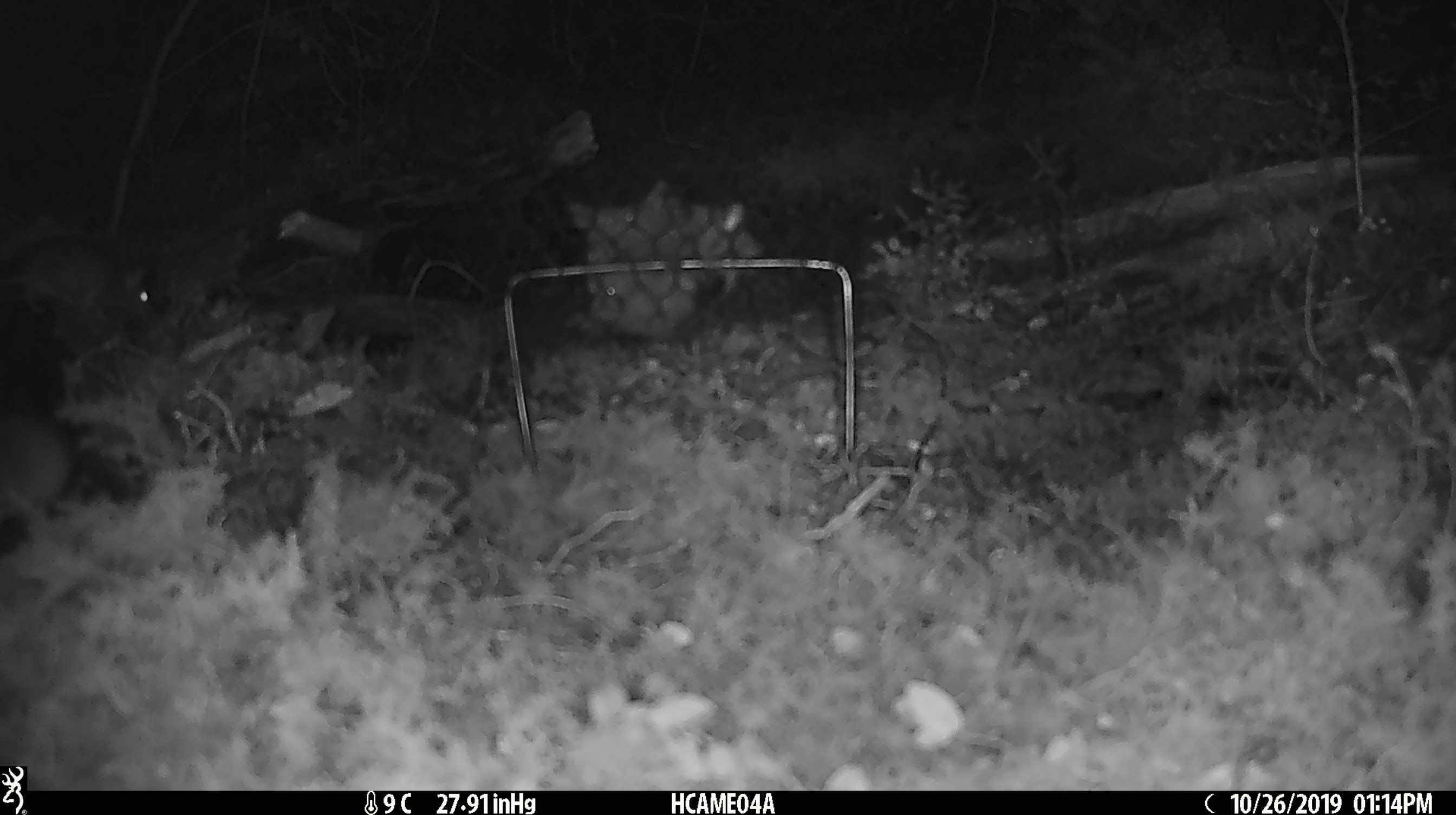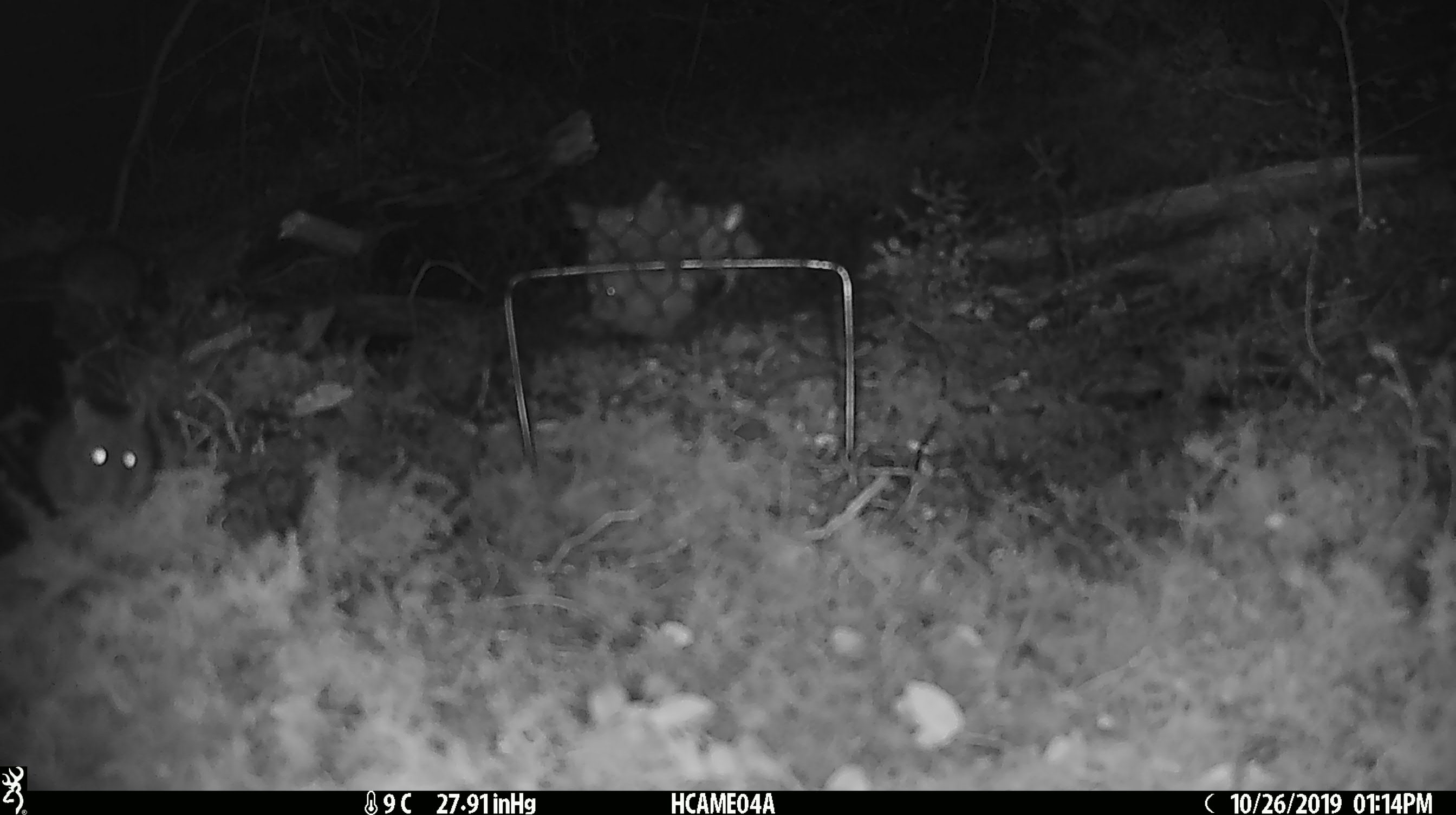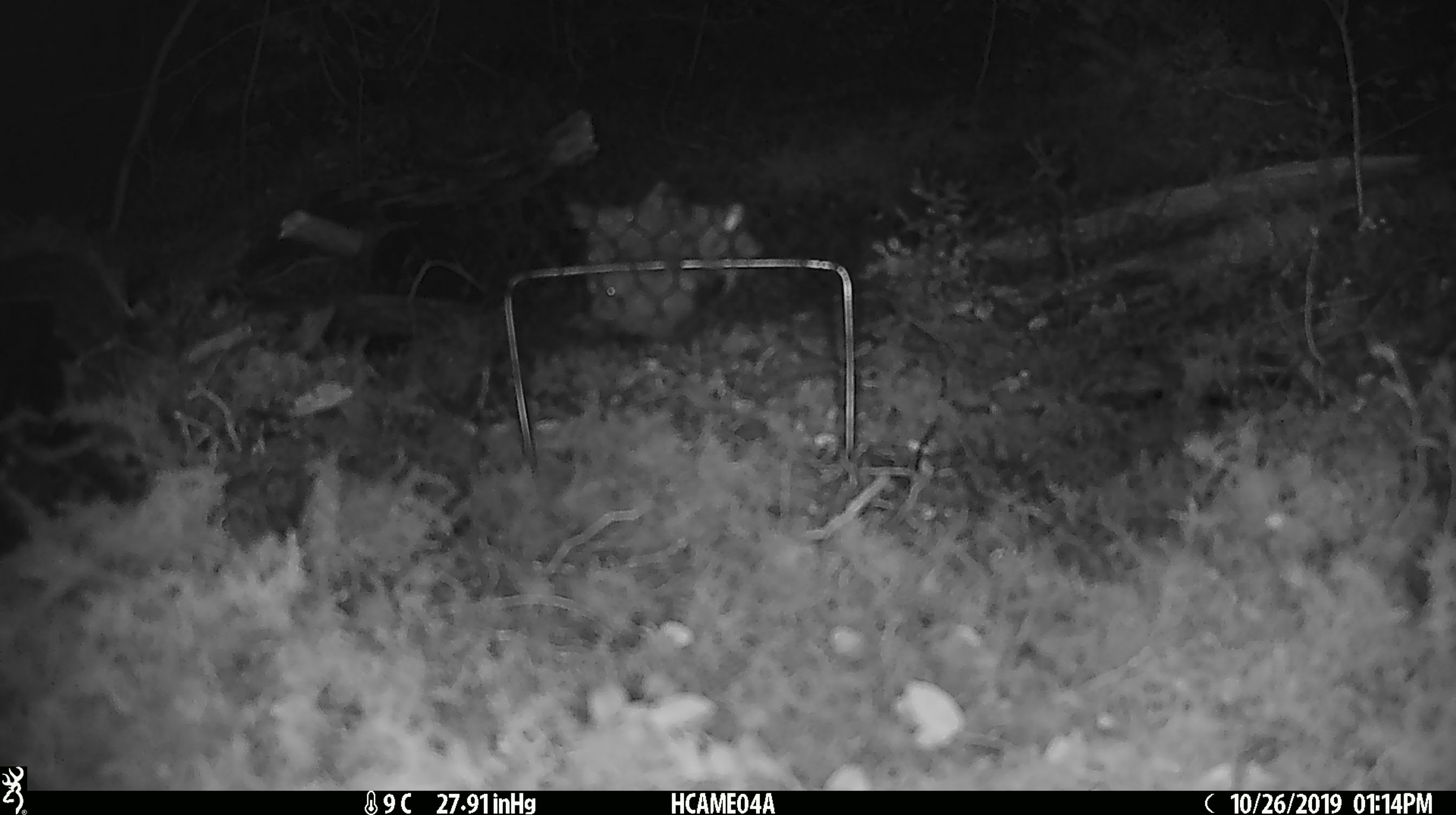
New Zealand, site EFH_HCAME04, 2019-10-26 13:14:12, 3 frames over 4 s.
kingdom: Animalia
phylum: Chordata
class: Mammalia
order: Rodentia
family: Muridae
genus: Mus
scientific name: Mus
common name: mouse